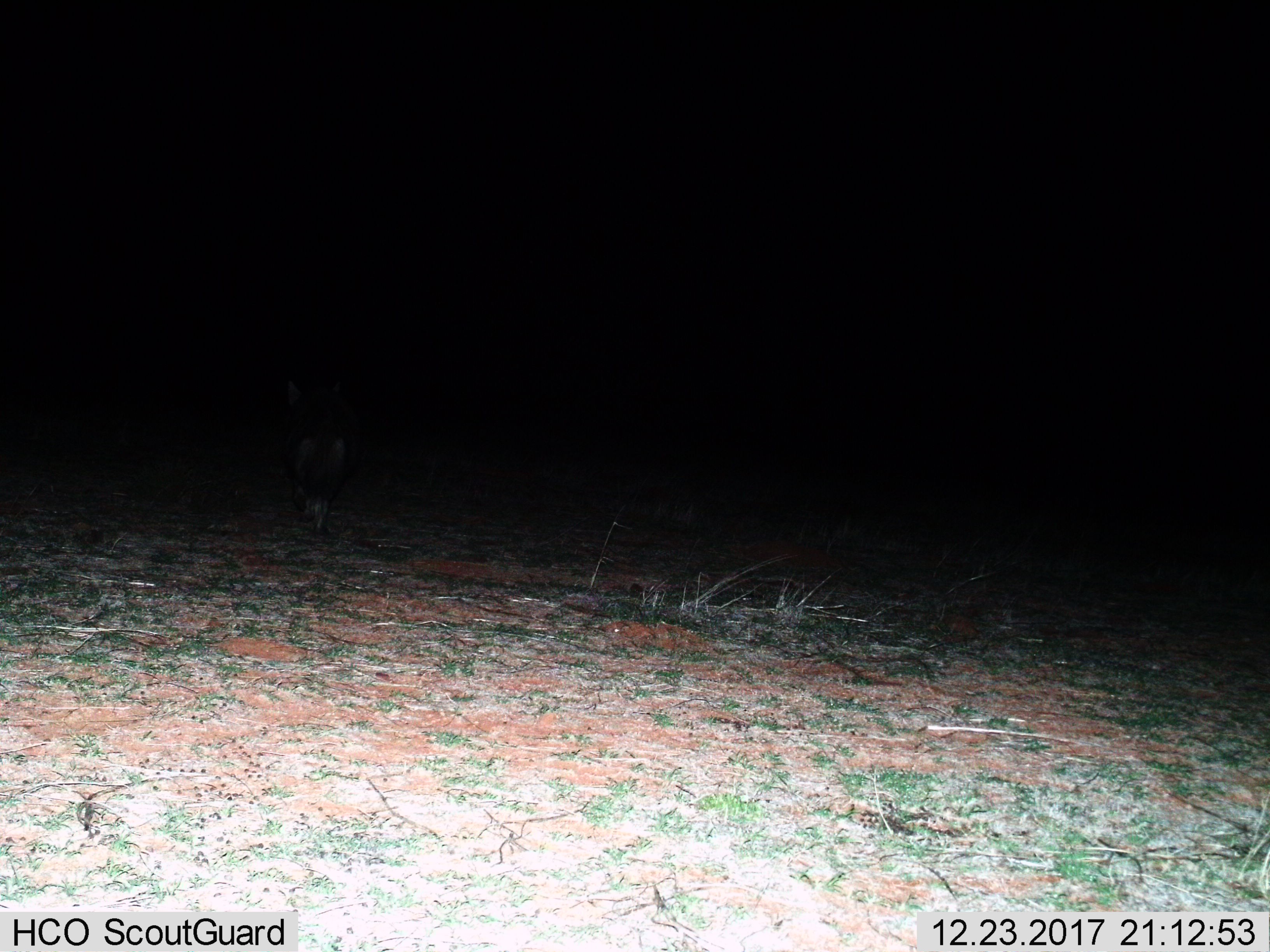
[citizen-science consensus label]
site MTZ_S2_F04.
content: unidentified animal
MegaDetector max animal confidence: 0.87